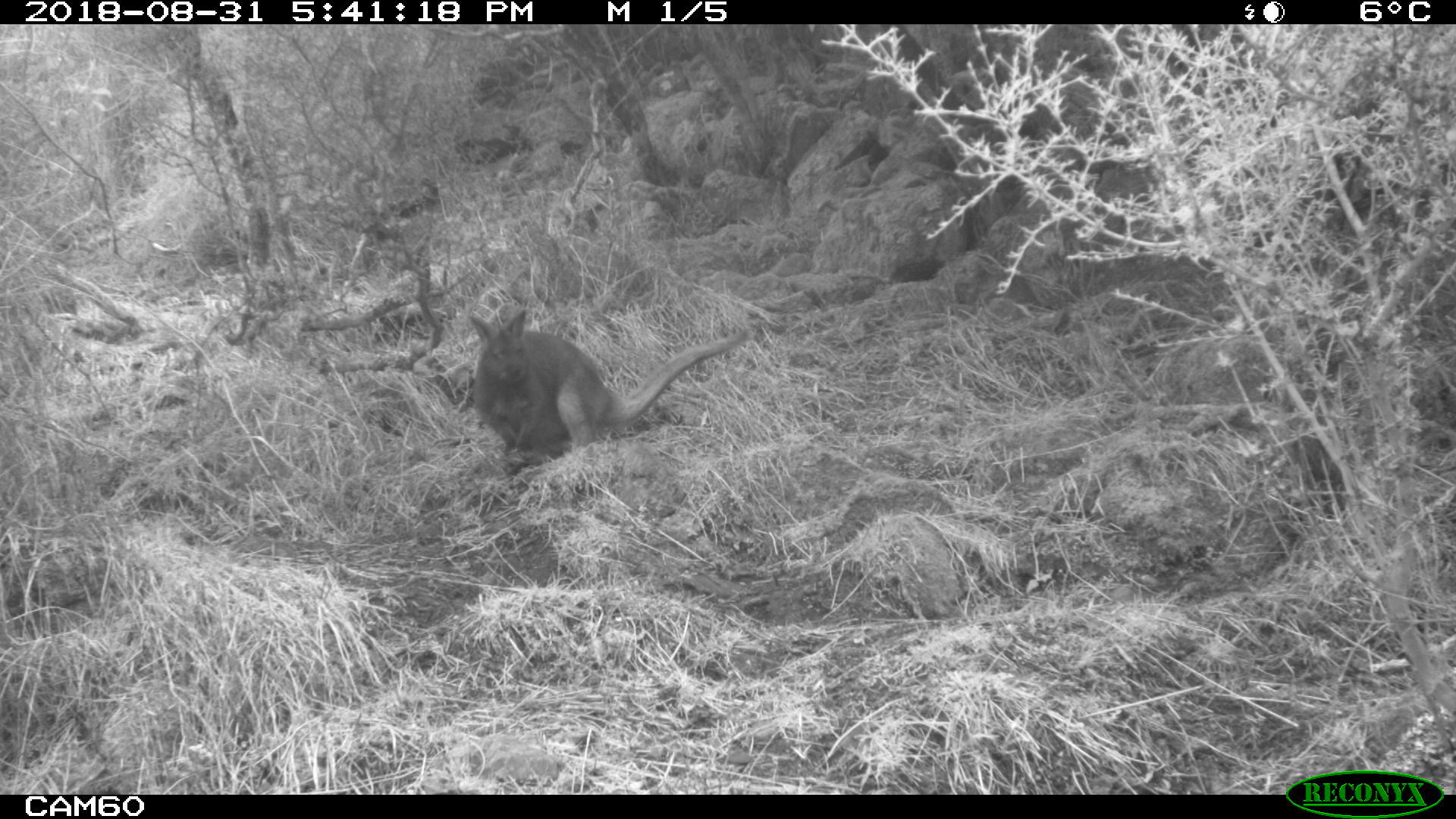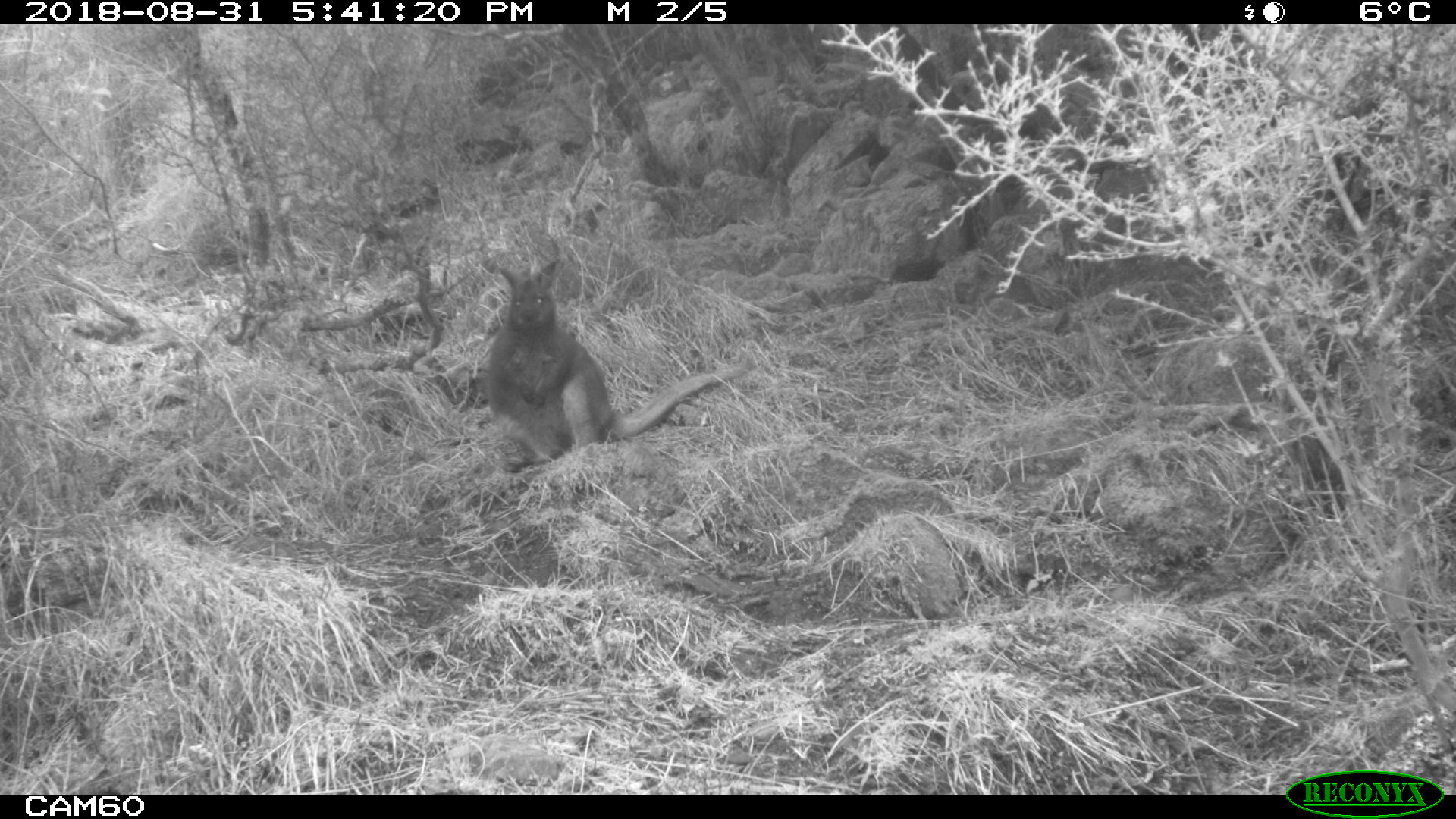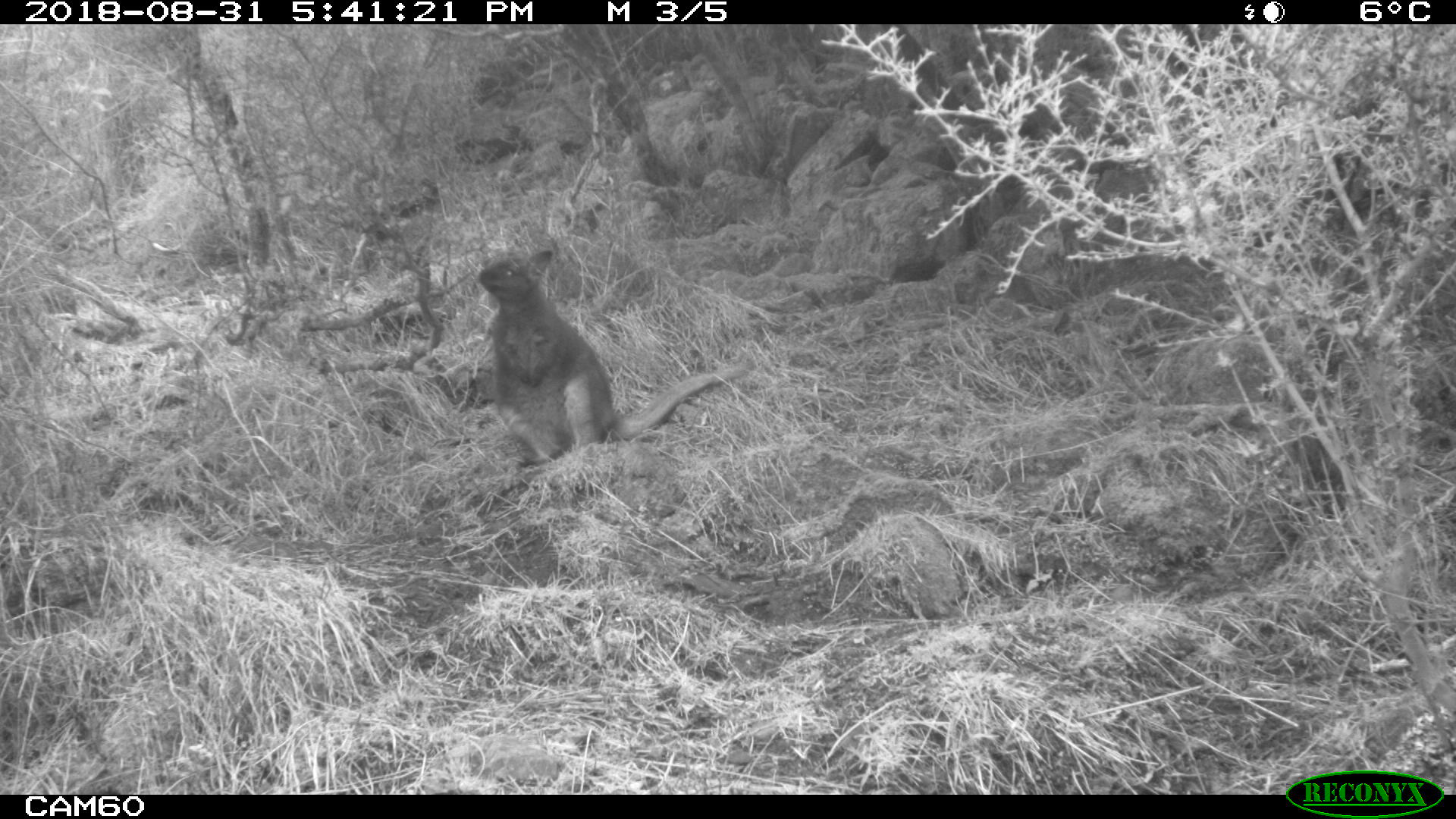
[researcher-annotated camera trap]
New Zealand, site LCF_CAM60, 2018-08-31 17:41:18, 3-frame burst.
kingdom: Animalia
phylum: Chordata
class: Mammalia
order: Diprotodontia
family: Macropodidae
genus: Notamacropus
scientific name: Notamacropus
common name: wallaby